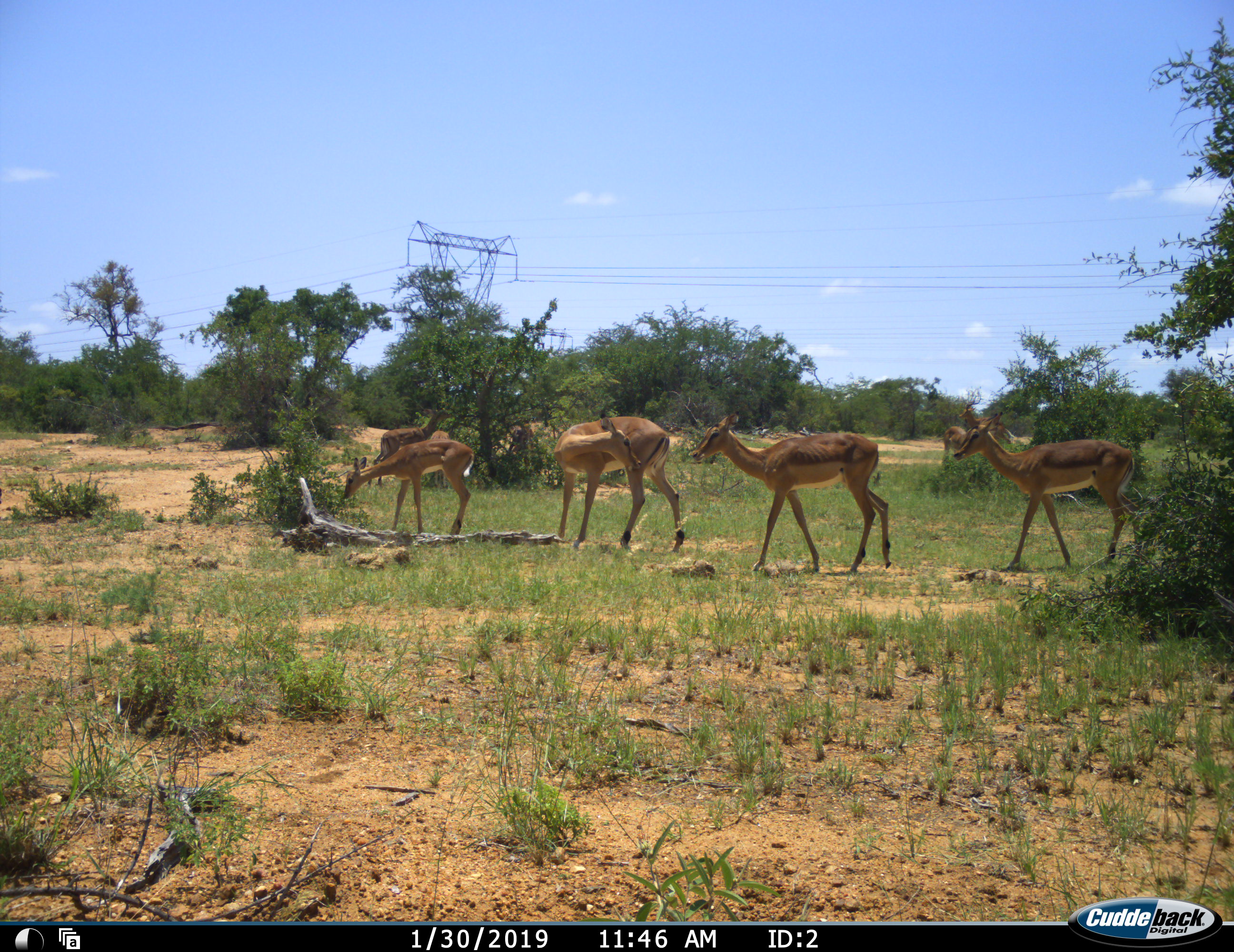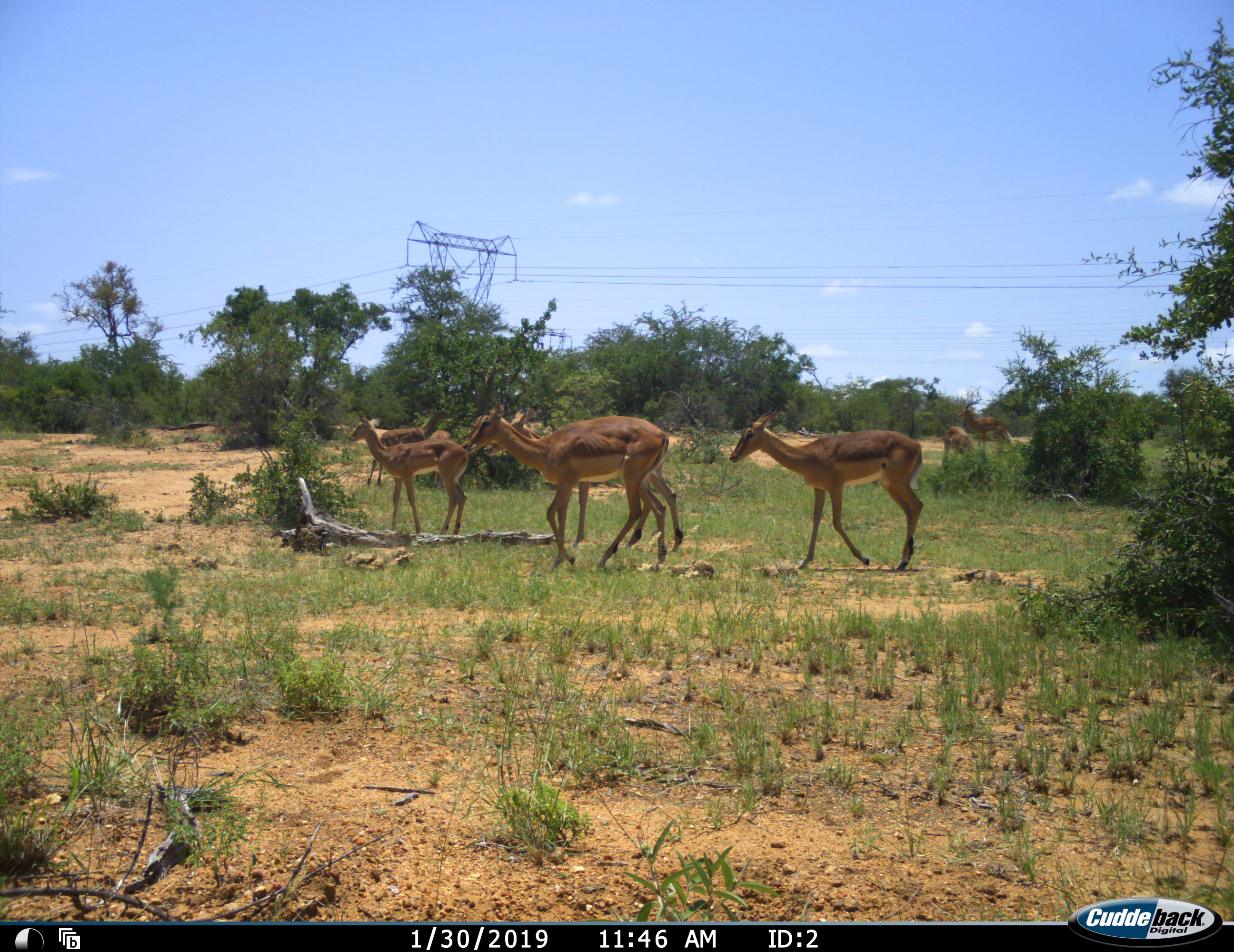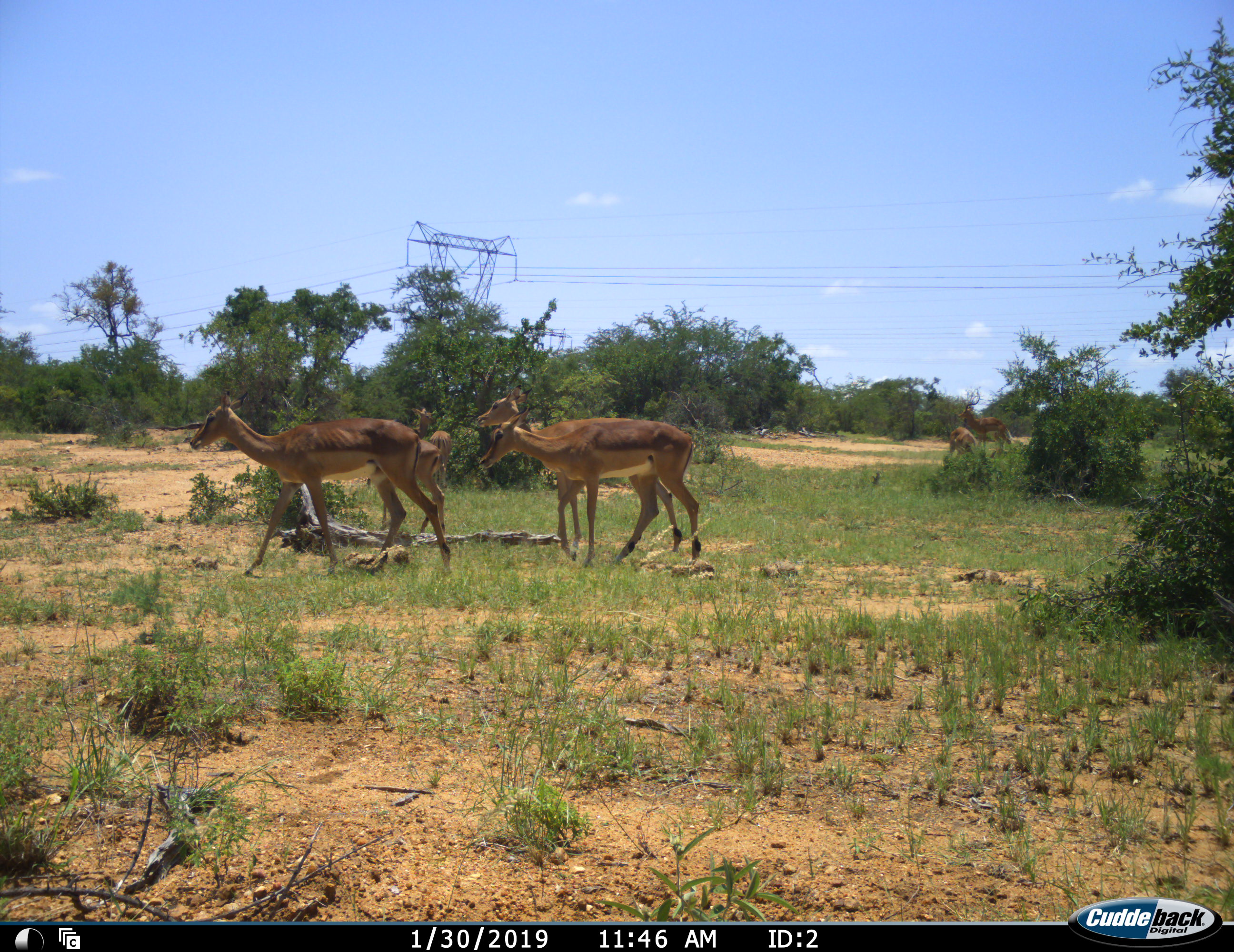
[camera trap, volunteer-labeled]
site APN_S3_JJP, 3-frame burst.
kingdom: Animalia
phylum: Chordata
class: Mammalia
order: Artiodactyla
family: Bovidae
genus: Aepyceros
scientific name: Aepyceros melampus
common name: impala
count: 7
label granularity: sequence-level